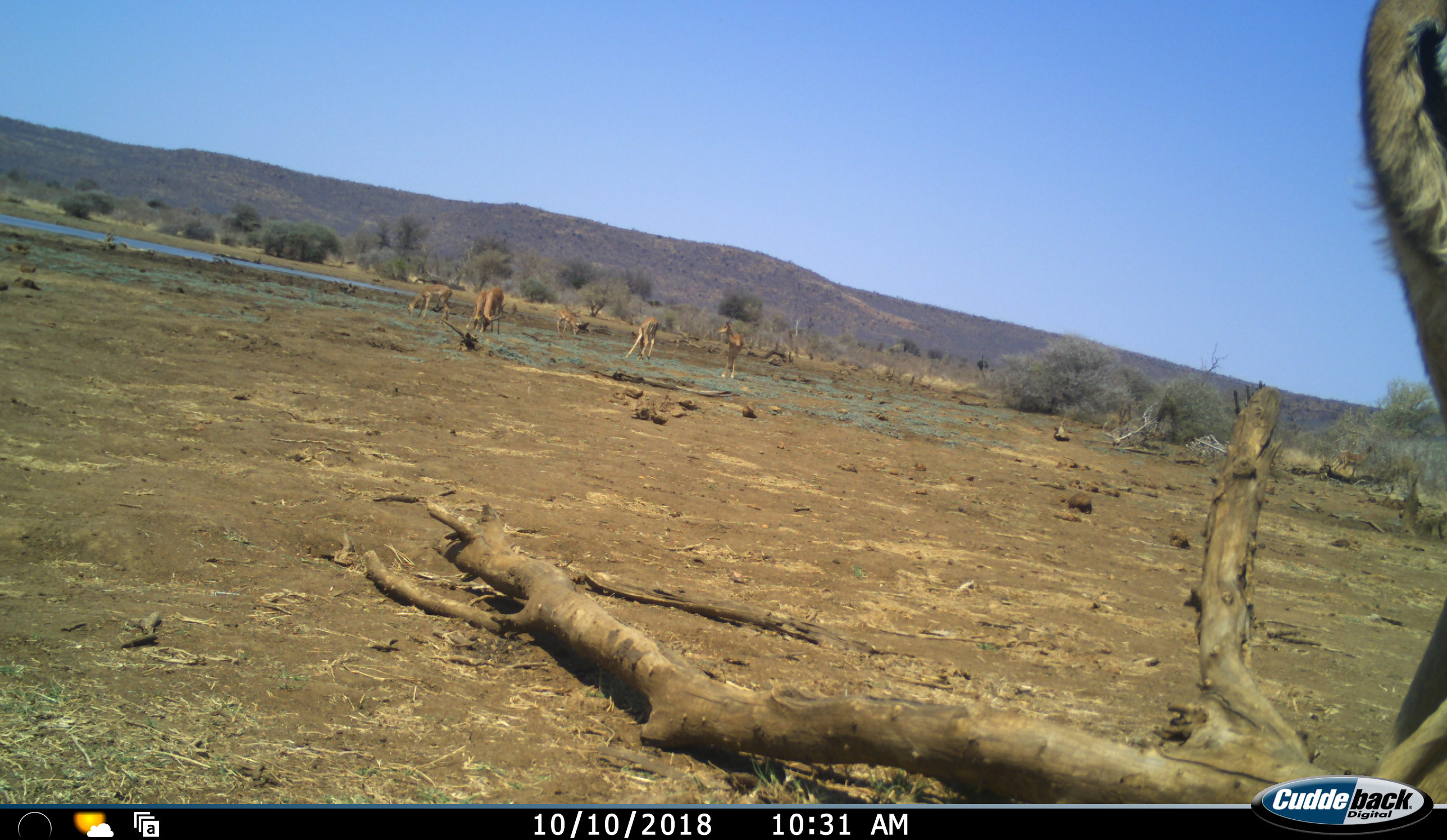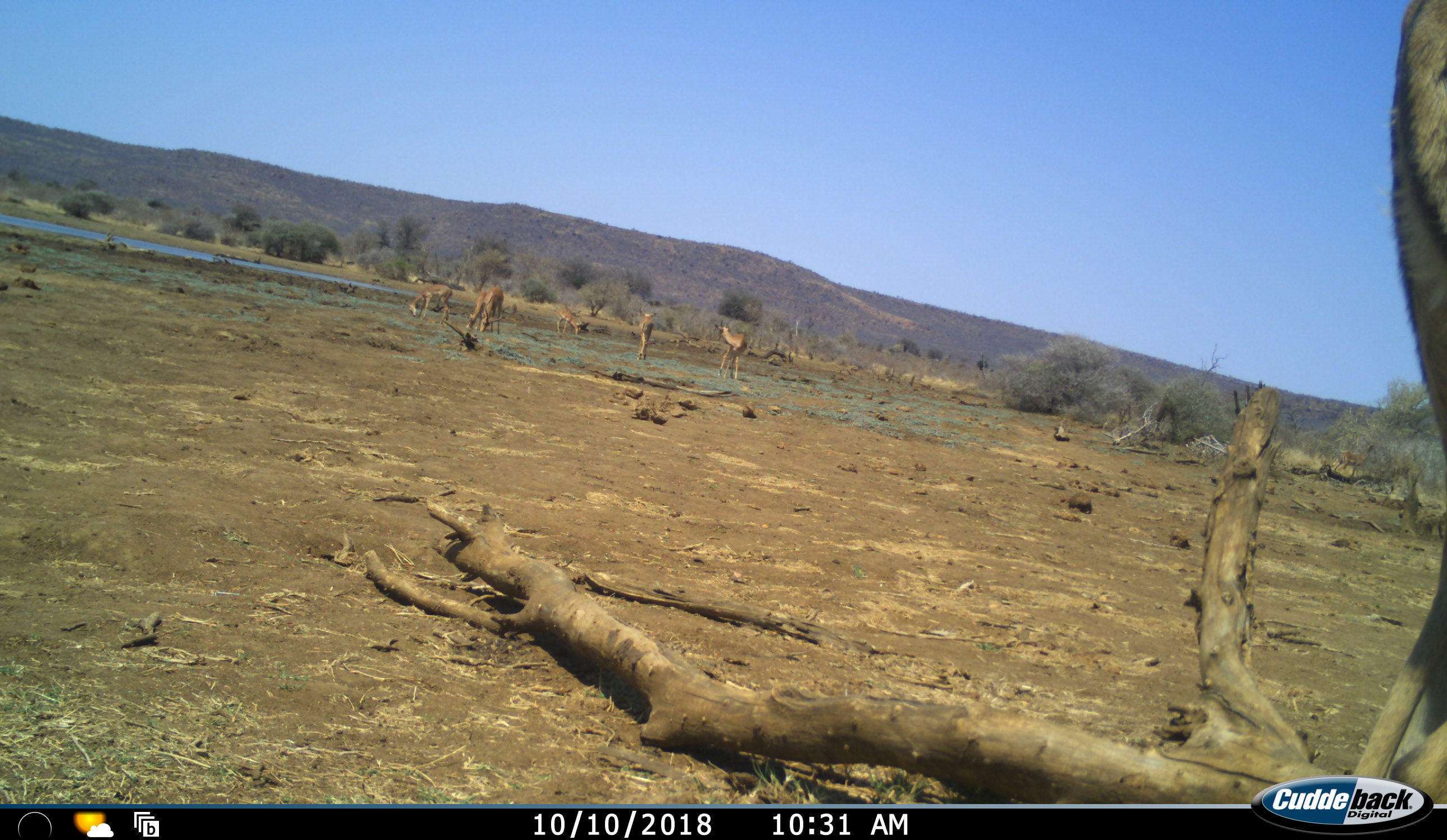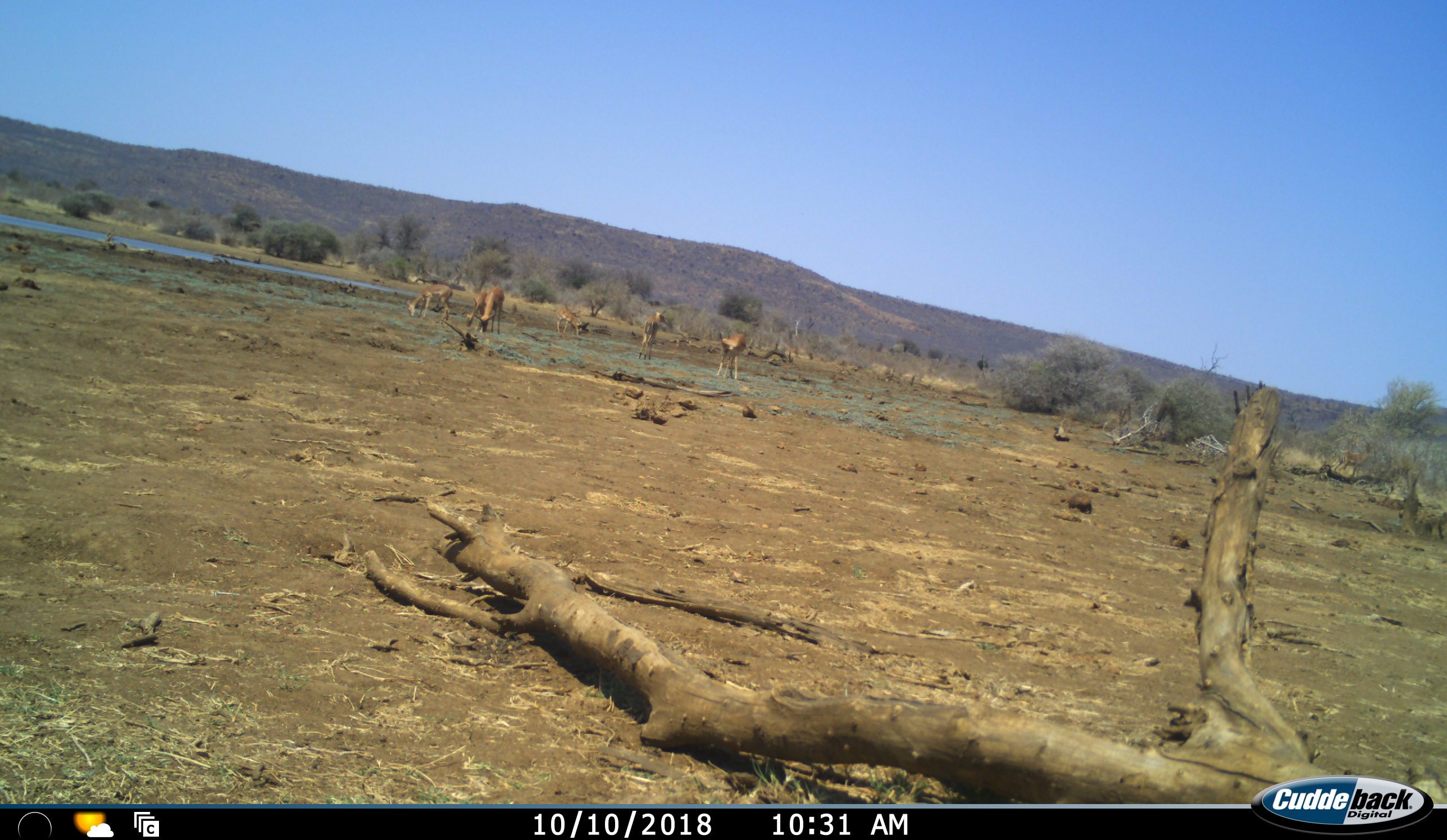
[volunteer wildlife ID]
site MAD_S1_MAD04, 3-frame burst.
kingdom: Animalia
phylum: Chordata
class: Mammalia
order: Artiodactyla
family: Bovidae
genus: Aepyceros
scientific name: Aepyceros melampus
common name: impala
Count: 7.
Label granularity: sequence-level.